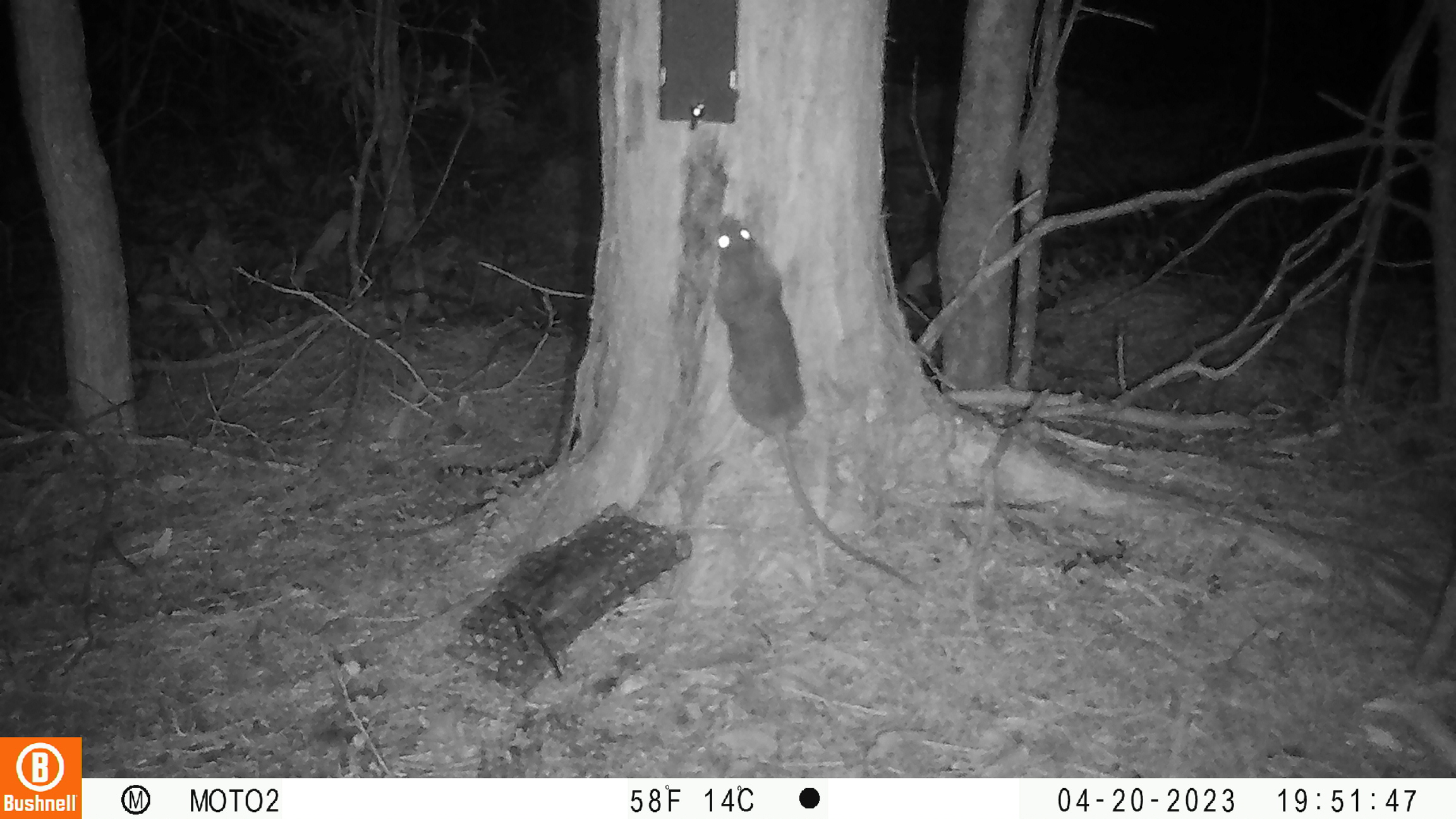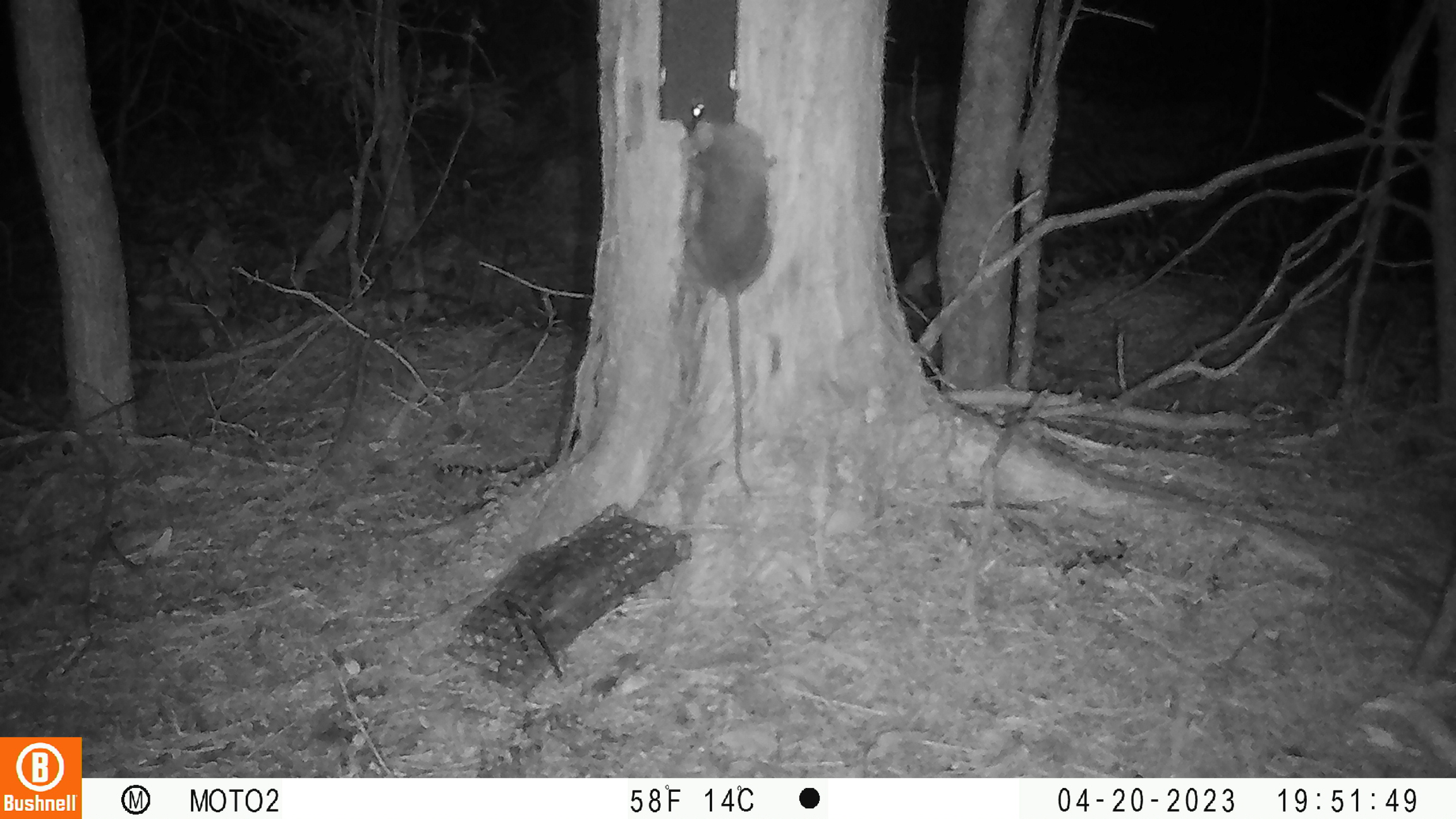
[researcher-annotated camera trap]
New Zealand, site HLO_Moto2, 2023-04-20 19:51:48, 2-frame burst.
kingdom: Animalia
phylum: Chordata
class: Mammalia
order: Rodentia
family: Muridae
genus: Rattus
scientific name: Rattus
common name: rat